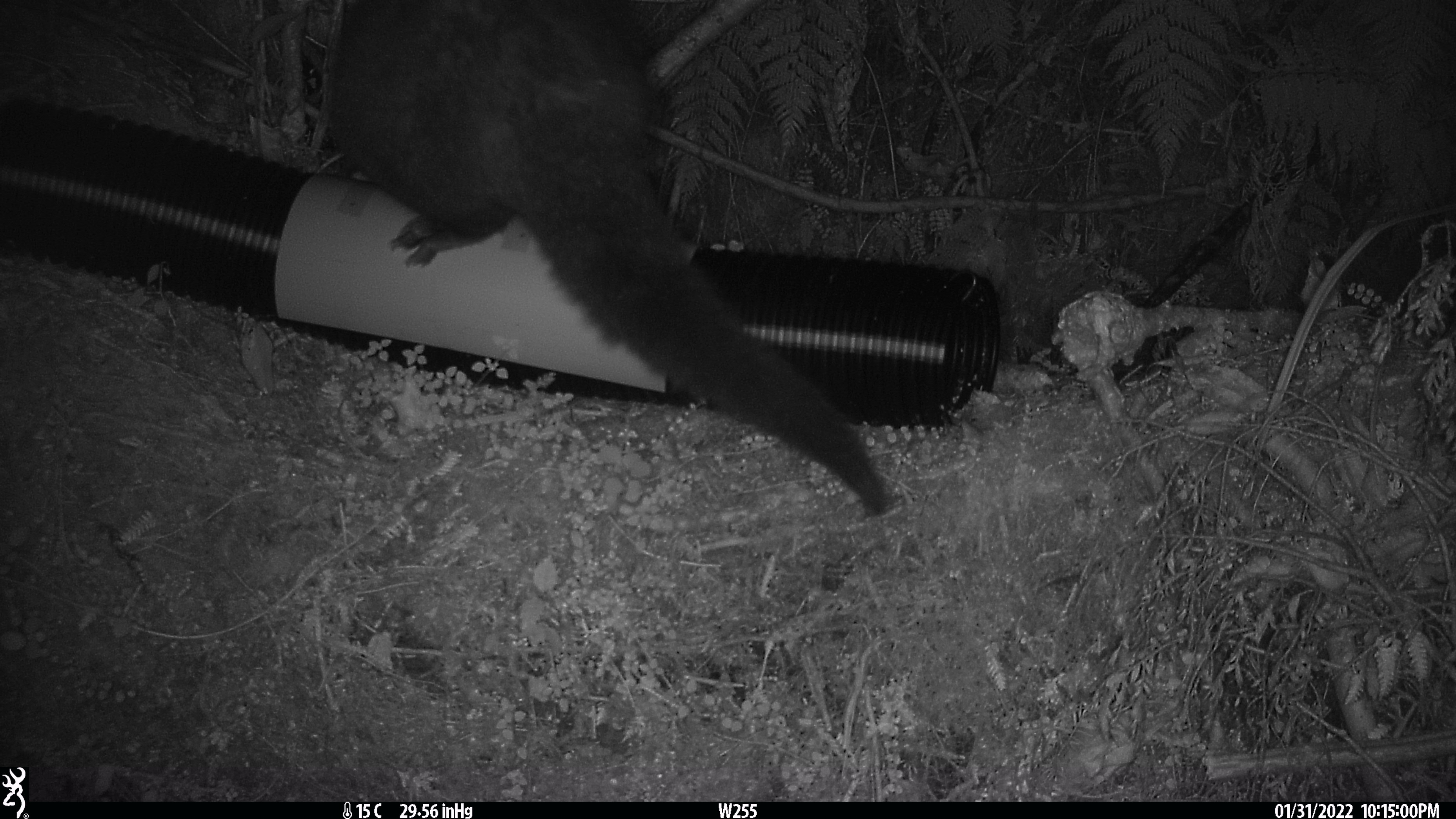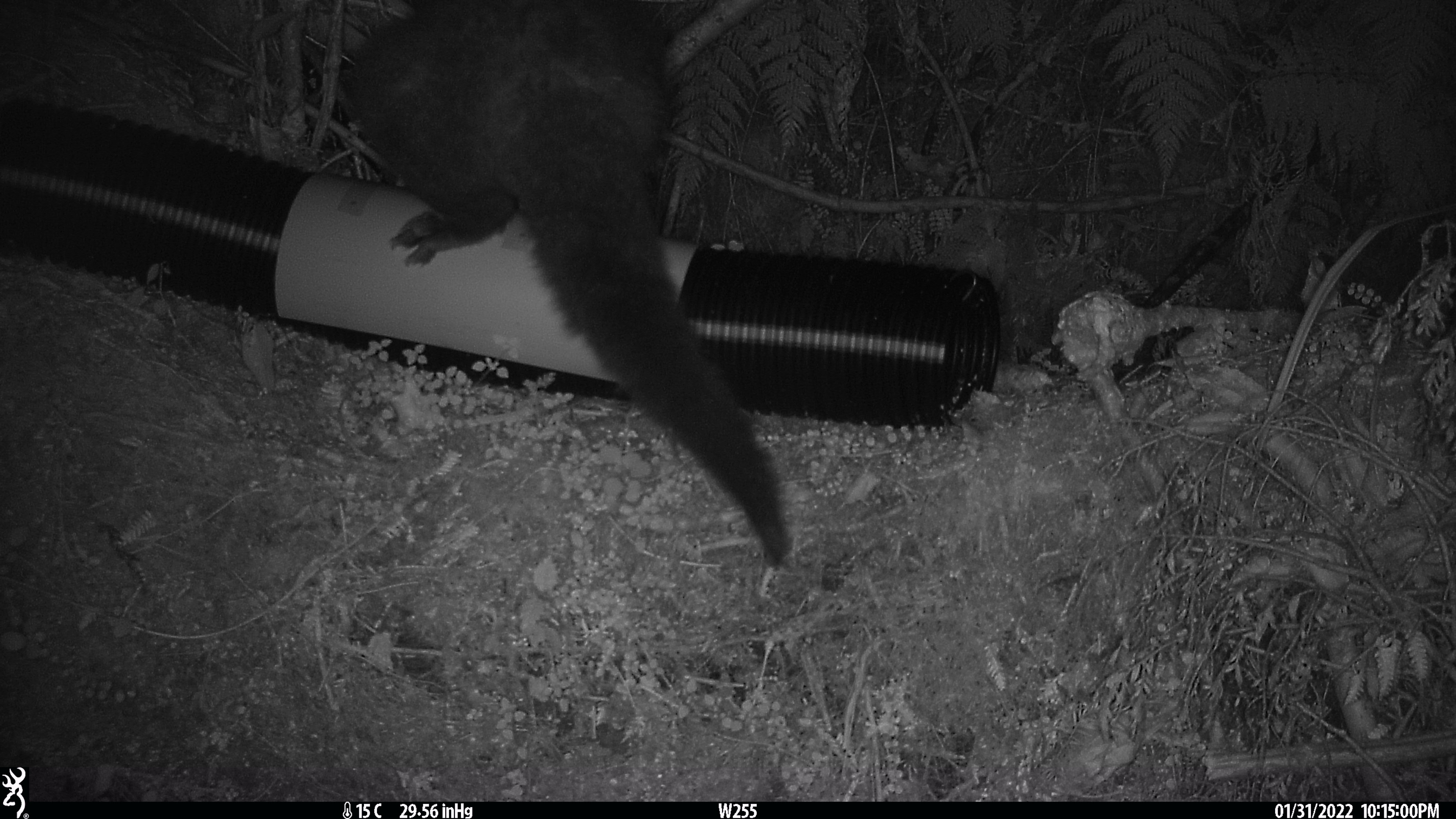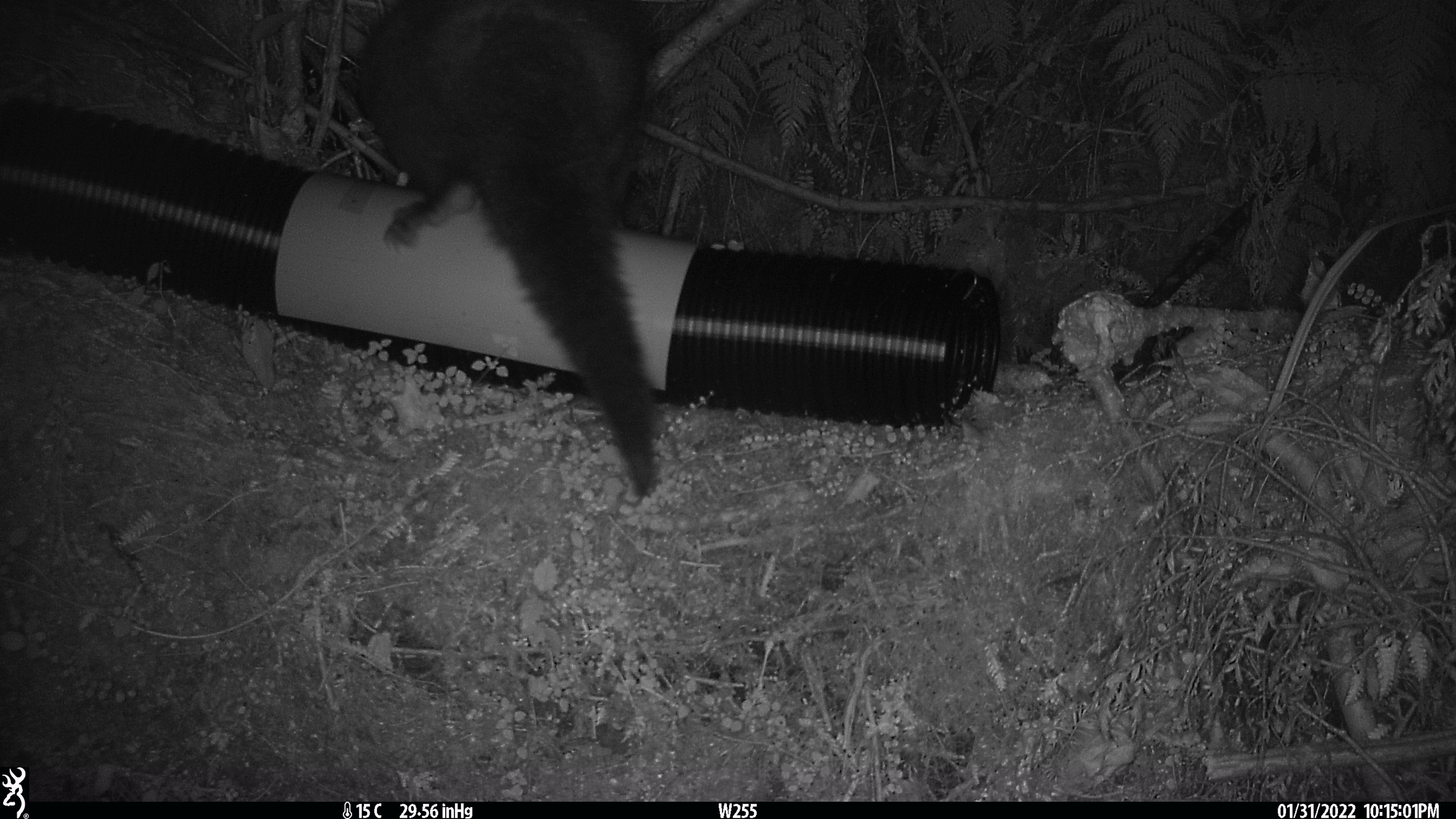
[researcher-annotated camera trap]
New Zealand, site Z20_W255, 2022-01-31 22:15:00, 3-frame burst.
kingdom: Animalia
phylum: Chordata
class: Mammalia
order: Diprotodontia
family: Phalangeridae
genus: Trichosurus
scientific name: Trichosurus vulpecula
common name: common brushtail possum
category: possum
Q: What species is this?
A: Possum (common brushtail possum) (Trichosurus vulpecula).